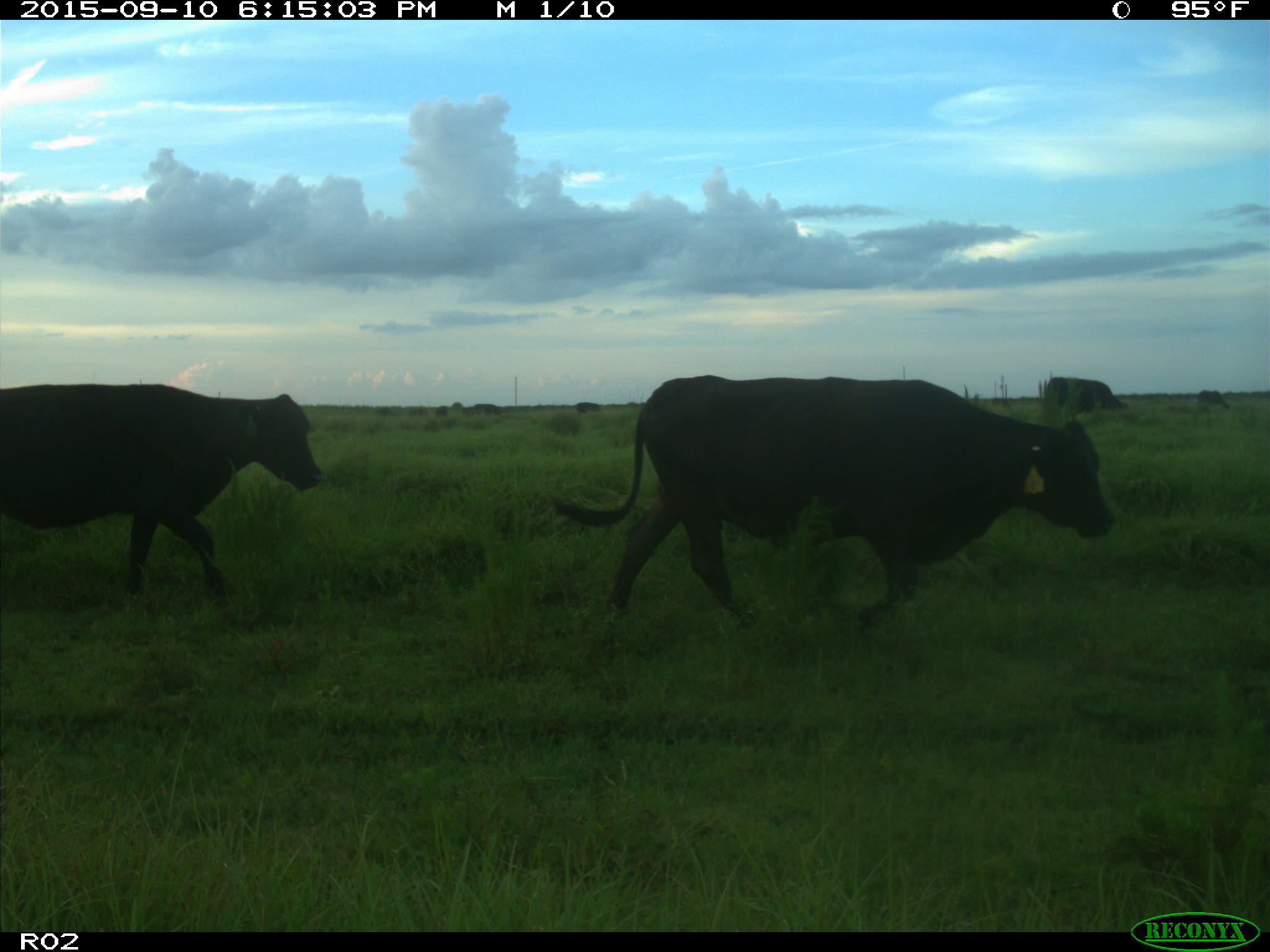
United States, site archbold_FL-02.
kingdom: Animalia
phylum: Chordata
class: Mammalia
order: Artiodactyla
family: Bovidae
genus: Bos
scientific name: Bos taurus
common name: domestic cow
Bos taurus (domestic cow).